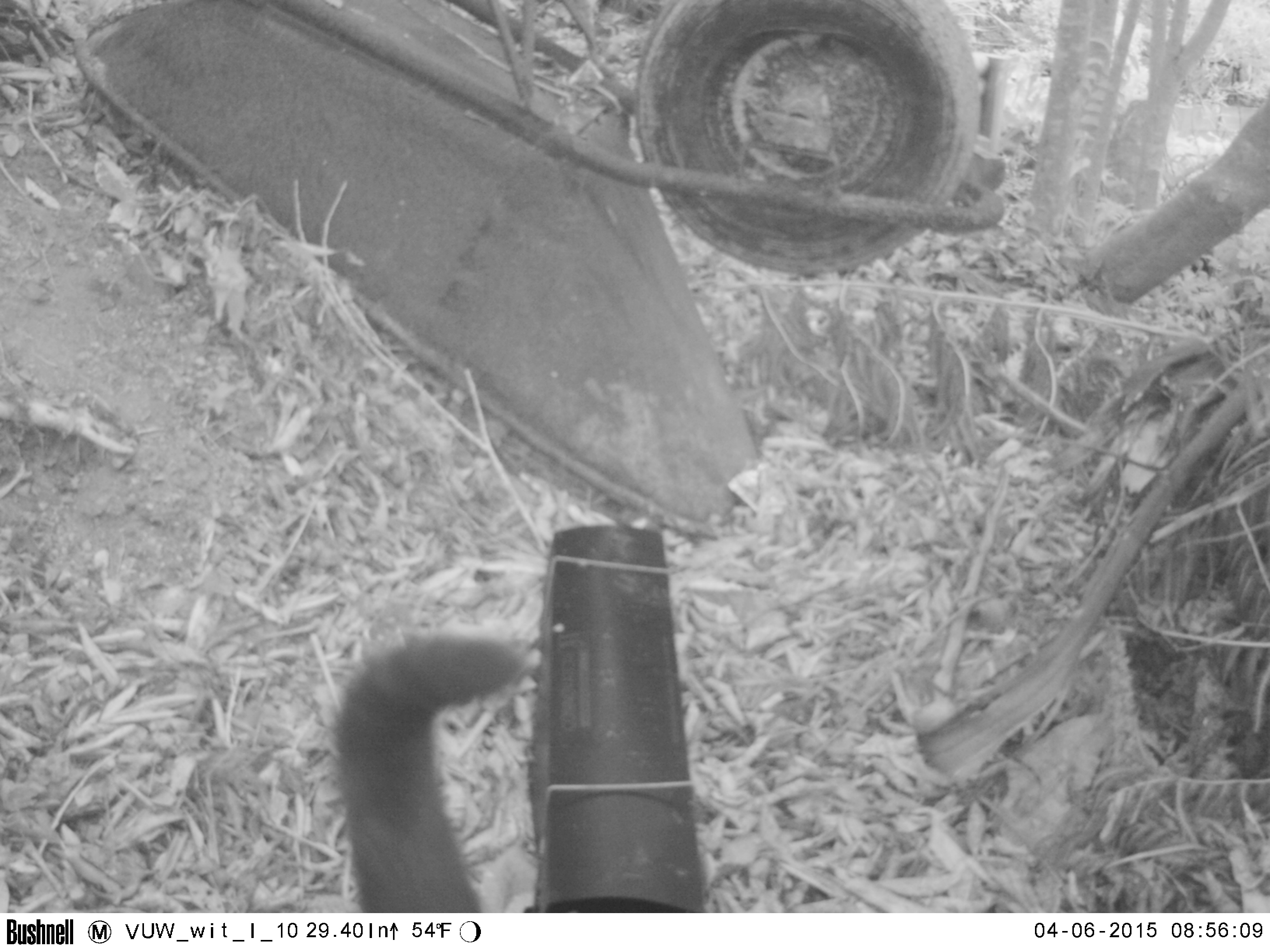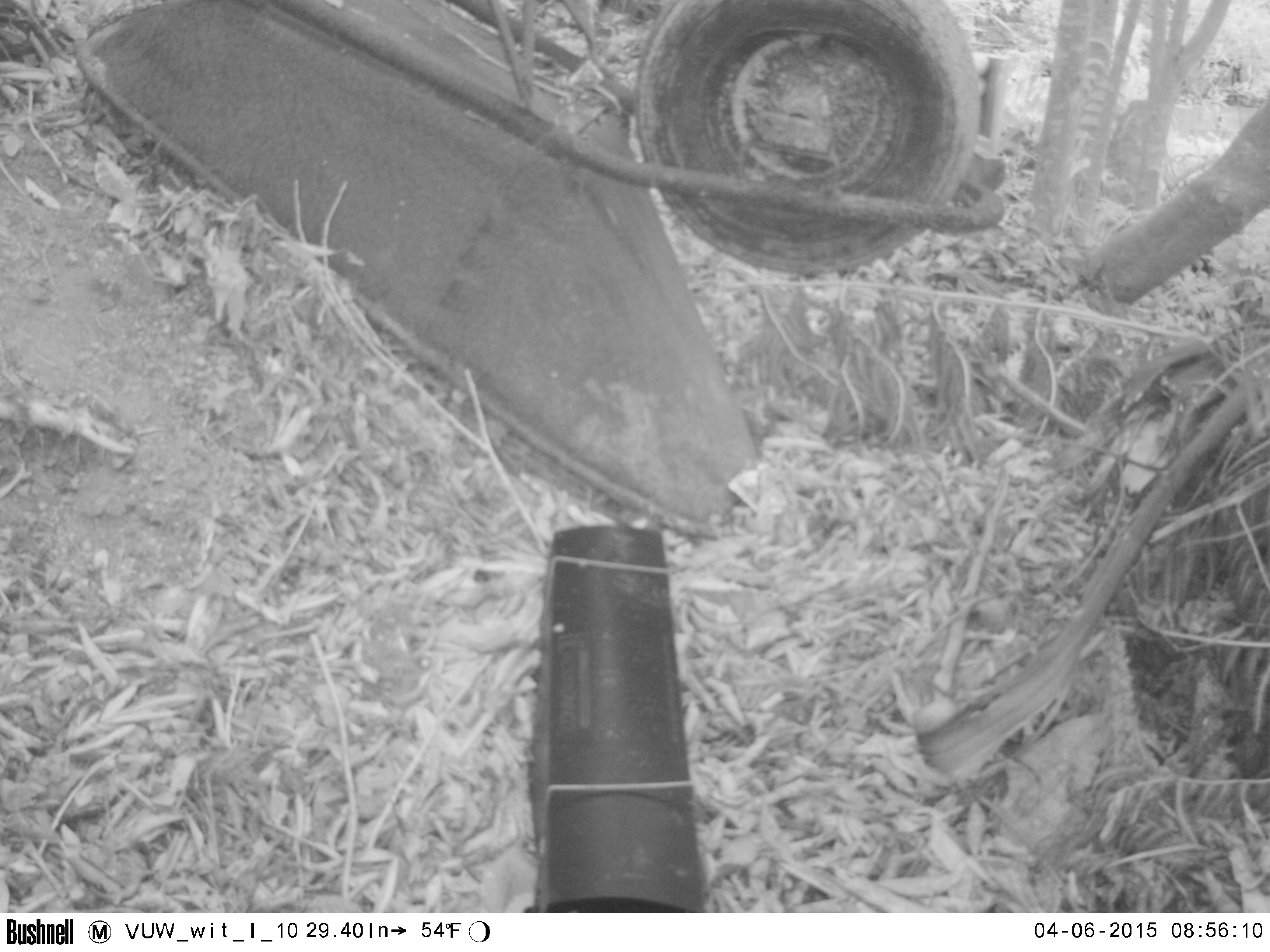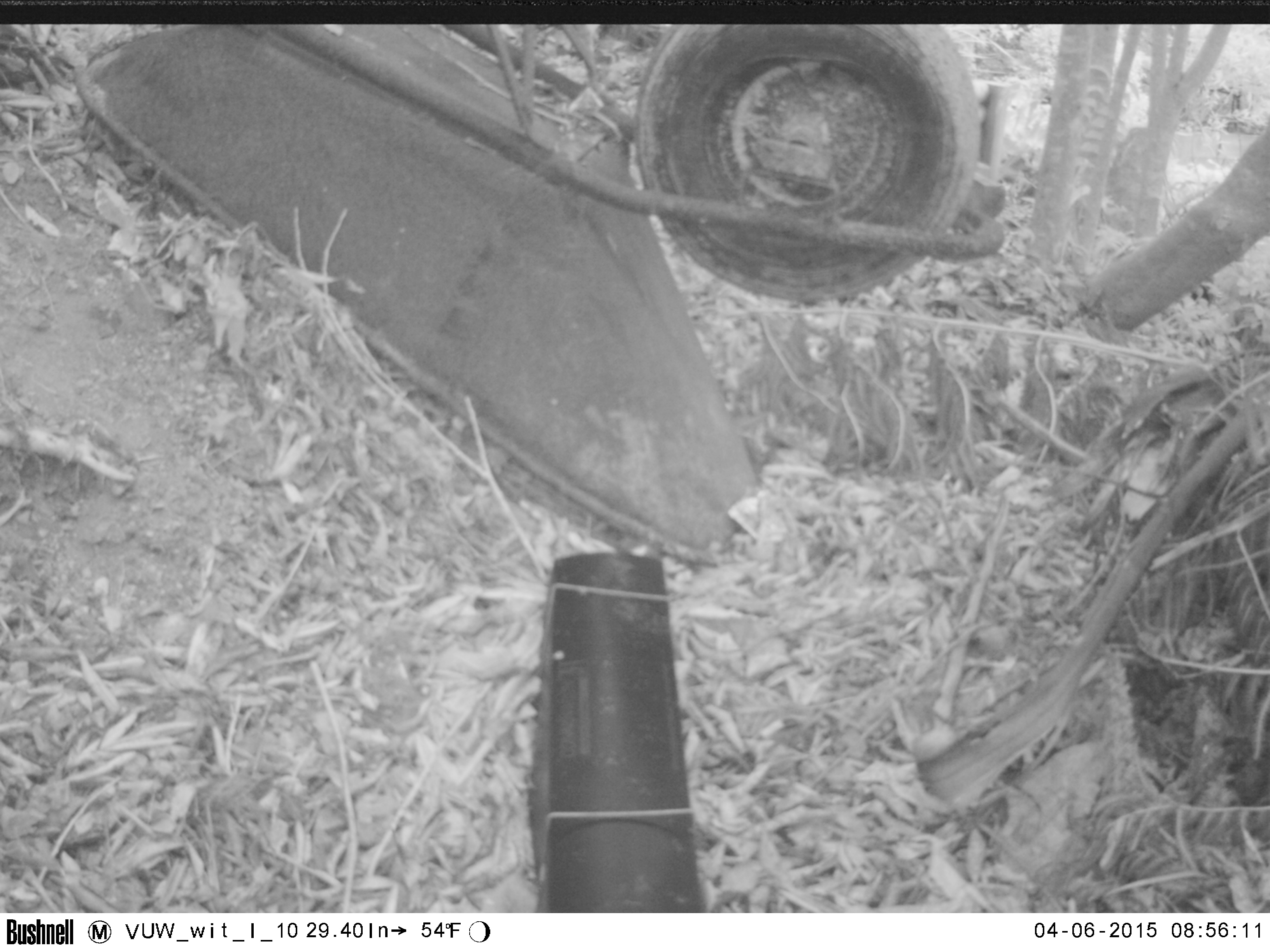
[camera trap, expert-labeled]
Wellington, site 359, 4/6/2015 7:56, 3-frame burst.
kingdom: Animalia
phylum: Chordata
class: Mammalia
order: Carnivora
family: Felidae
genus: Felis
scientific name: Felis catus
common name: cat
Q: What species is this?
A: Cat (Felis catus).